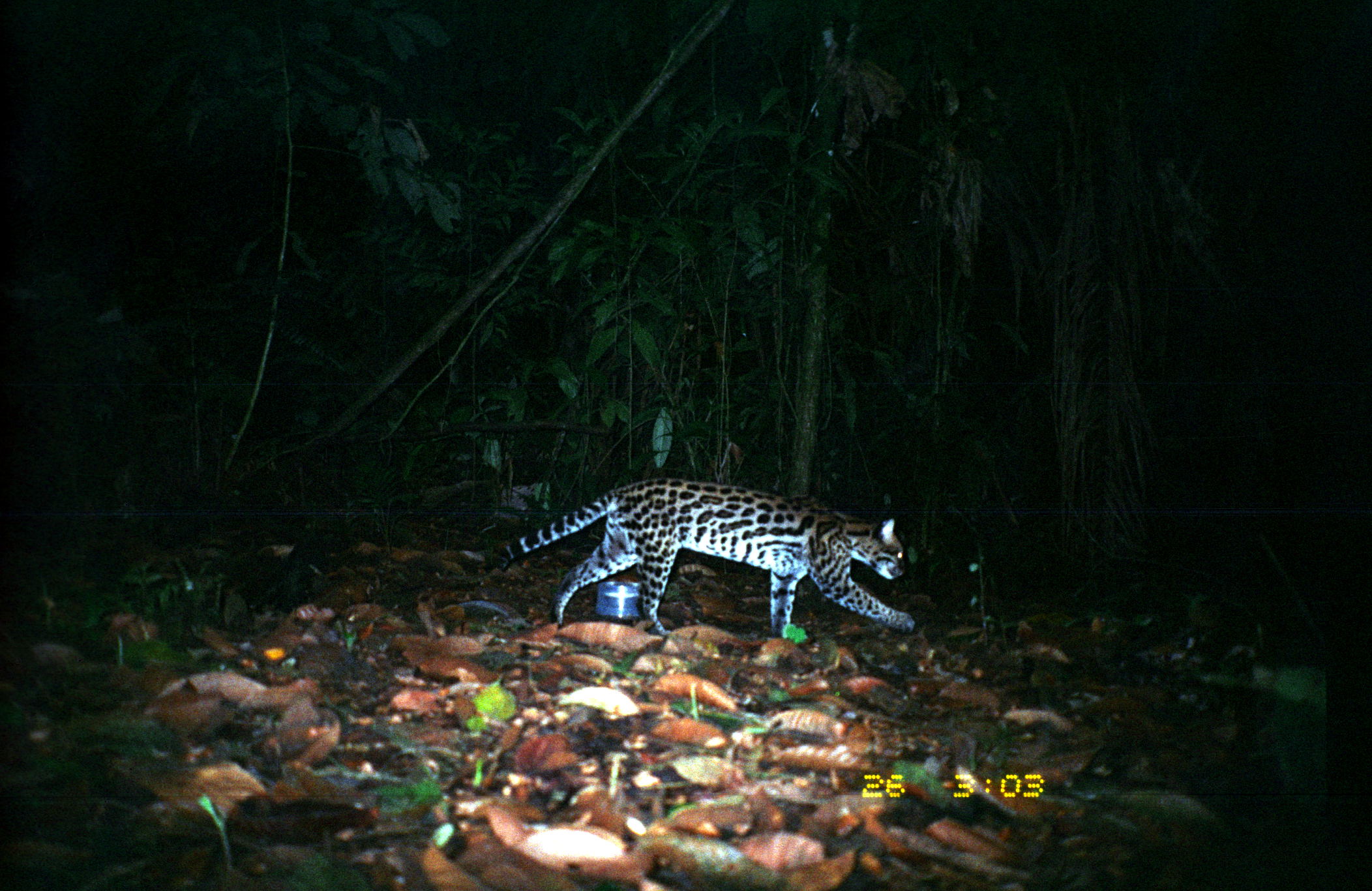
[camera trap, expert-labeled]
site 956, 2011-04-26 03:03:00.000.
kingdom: Animalia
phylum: Chordata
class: Mammalia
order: Carnivora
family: Felidae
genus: Leopardus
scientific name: Leopardus pardalis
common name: ocelot